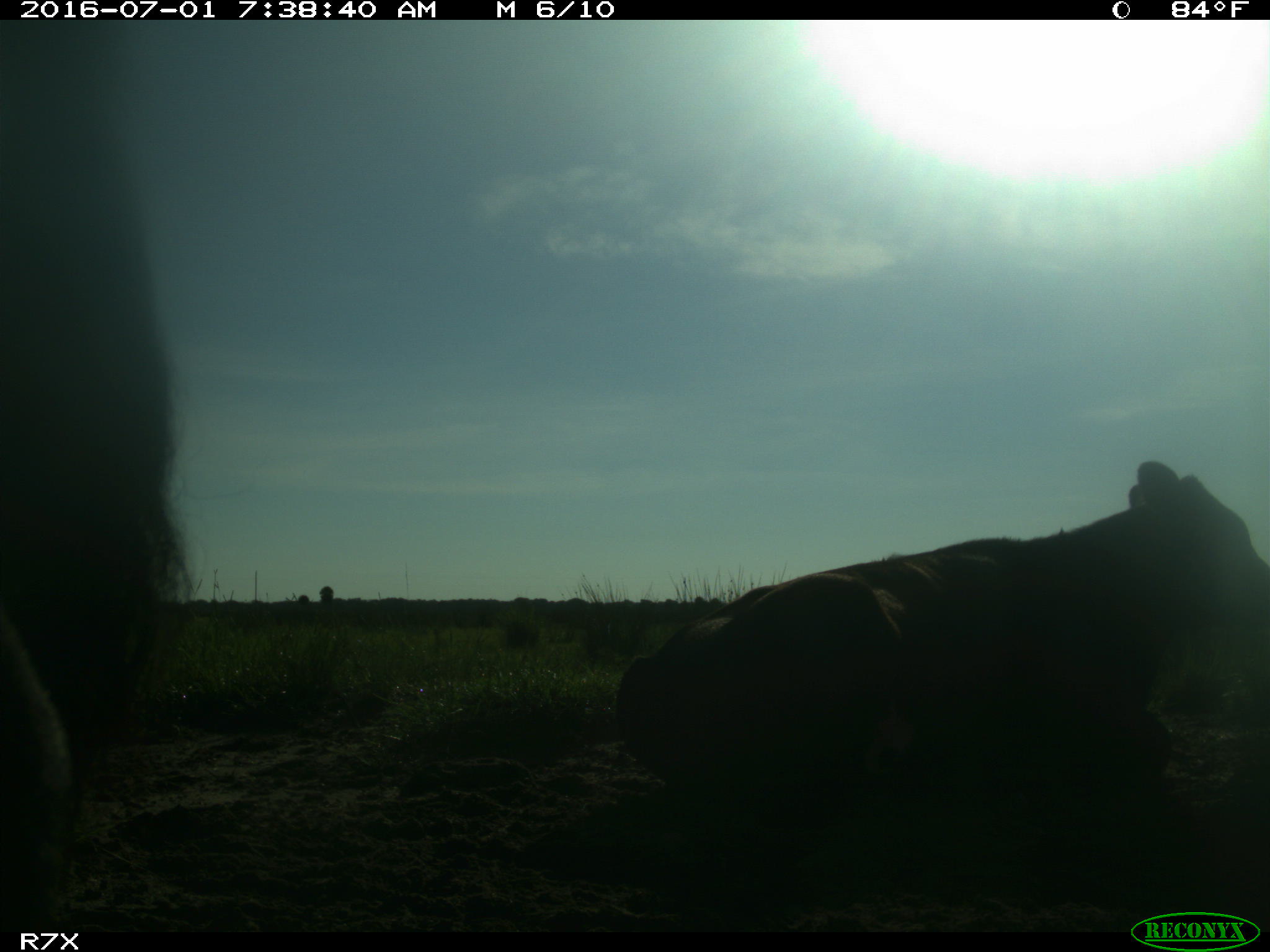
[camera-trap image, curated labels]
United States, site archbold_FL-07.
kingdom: Animalia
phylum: Chordata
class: Mammalia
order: Artiodactyla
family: Bovidae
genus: Bos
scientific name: Bos taurus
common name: domestic cow